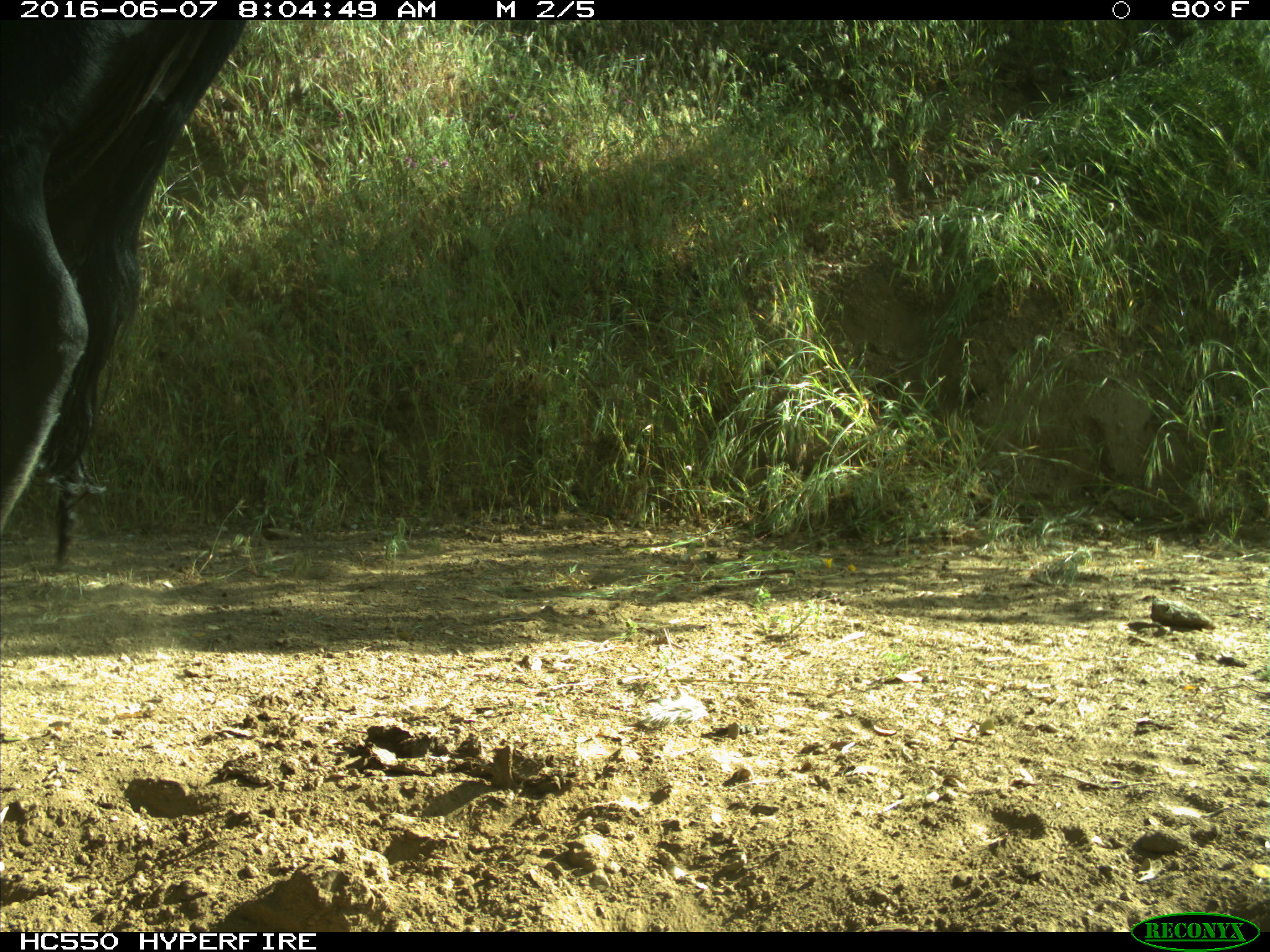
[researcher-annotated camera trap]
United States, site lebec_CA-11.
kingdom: Animalia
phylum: Chordata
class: Mammalia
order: Artiodactyla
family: Bovidae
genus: Bos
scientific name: Bos taurus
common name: domestic cow